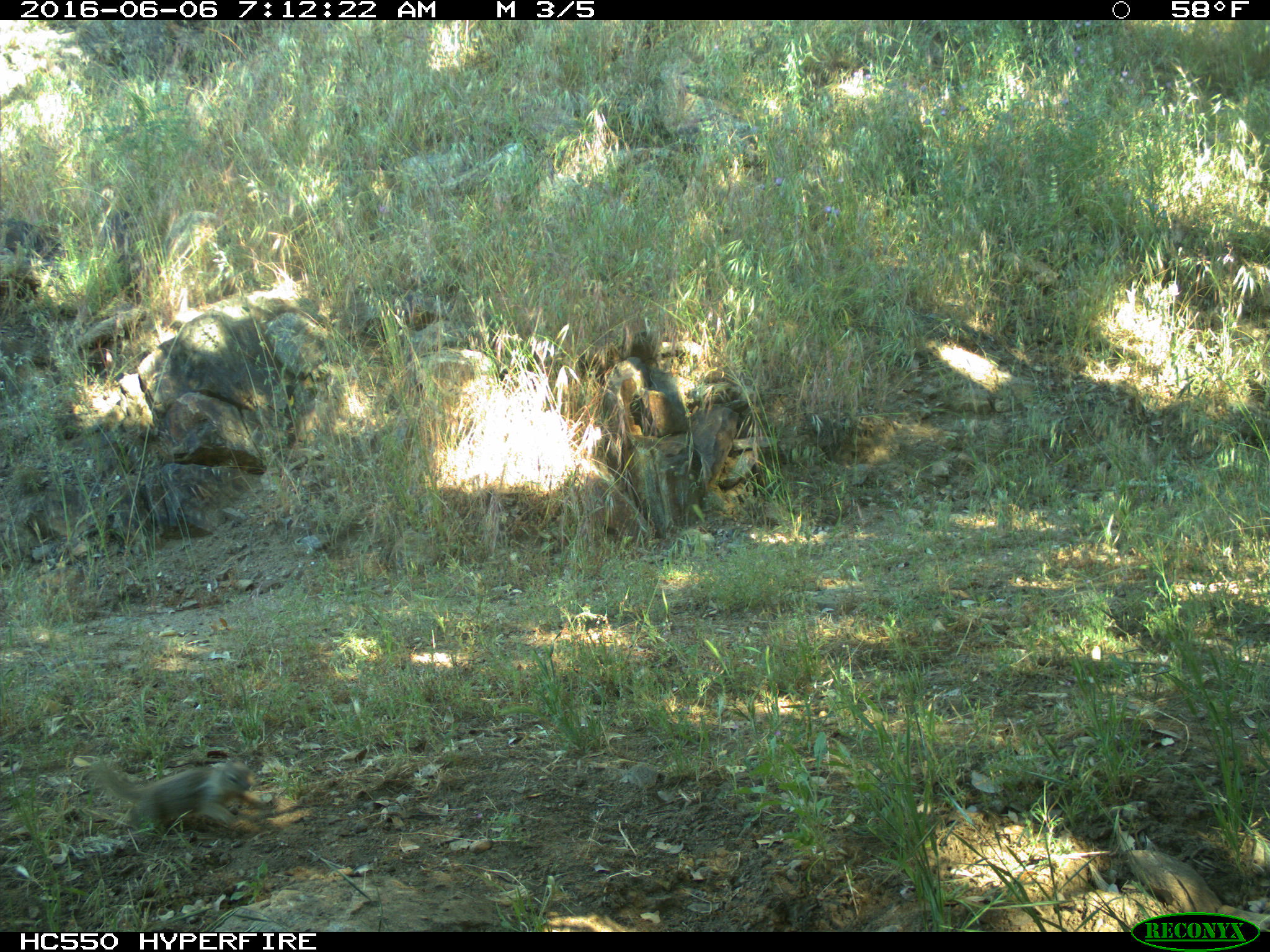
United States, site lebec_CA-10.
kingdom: Animalia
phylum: Chordata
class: Mammalia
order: Rodentia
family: Sciuridae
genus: Otospermophilus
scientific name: Otospermophilus beecheyi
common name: california ground squirrel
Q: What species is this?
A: Otospermophilus beecheyi (california ground squirrel).